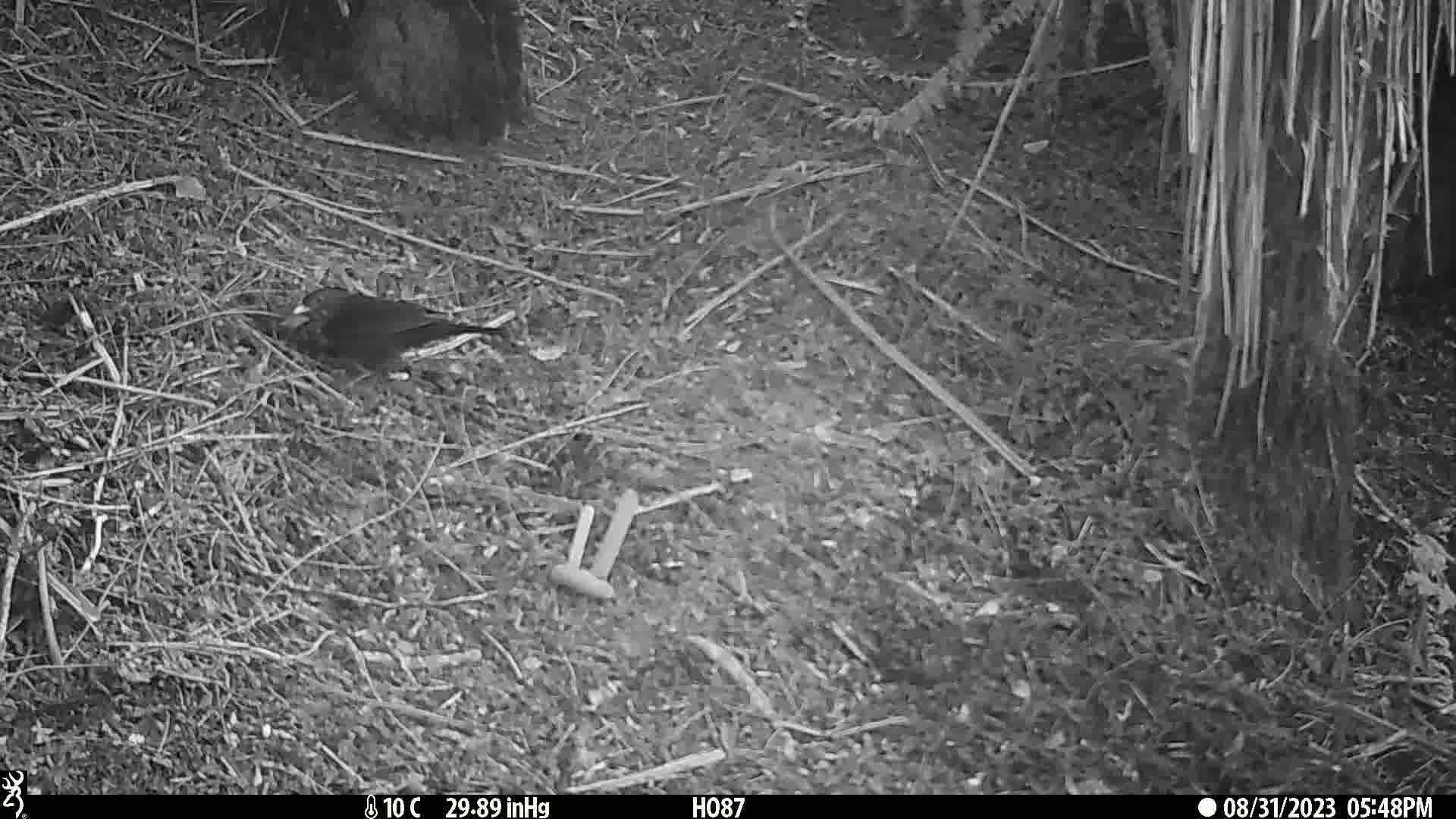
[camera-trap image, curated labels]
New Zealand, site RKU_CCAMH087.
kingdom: Animalia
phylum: Chordata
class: Aves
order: Passeriformes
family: Turdidae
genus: Turdus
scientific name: Turdus merula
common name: eurasian blackbird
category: blackbird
Blackbird (eurasian blackbird) (Turdus merula).